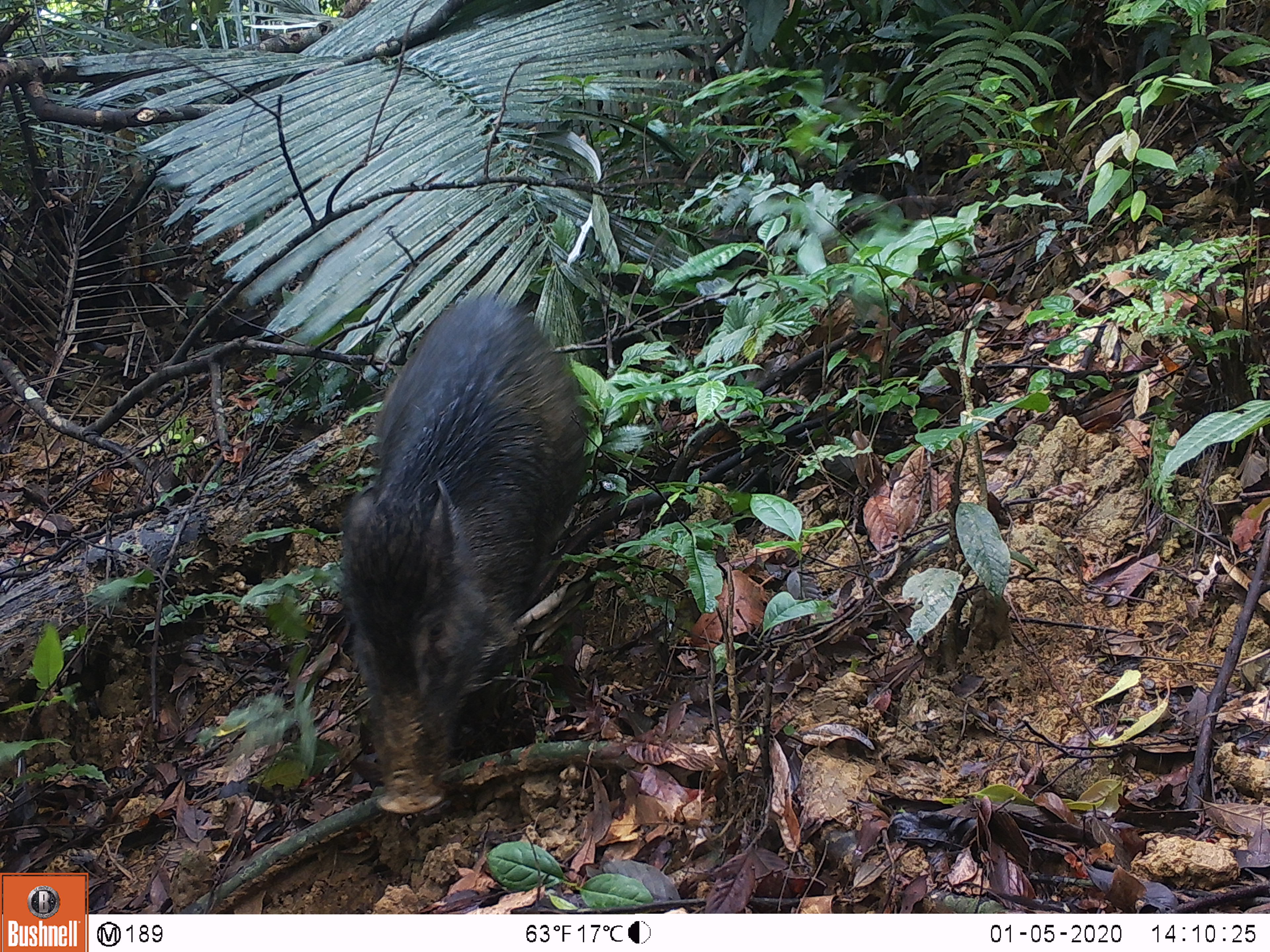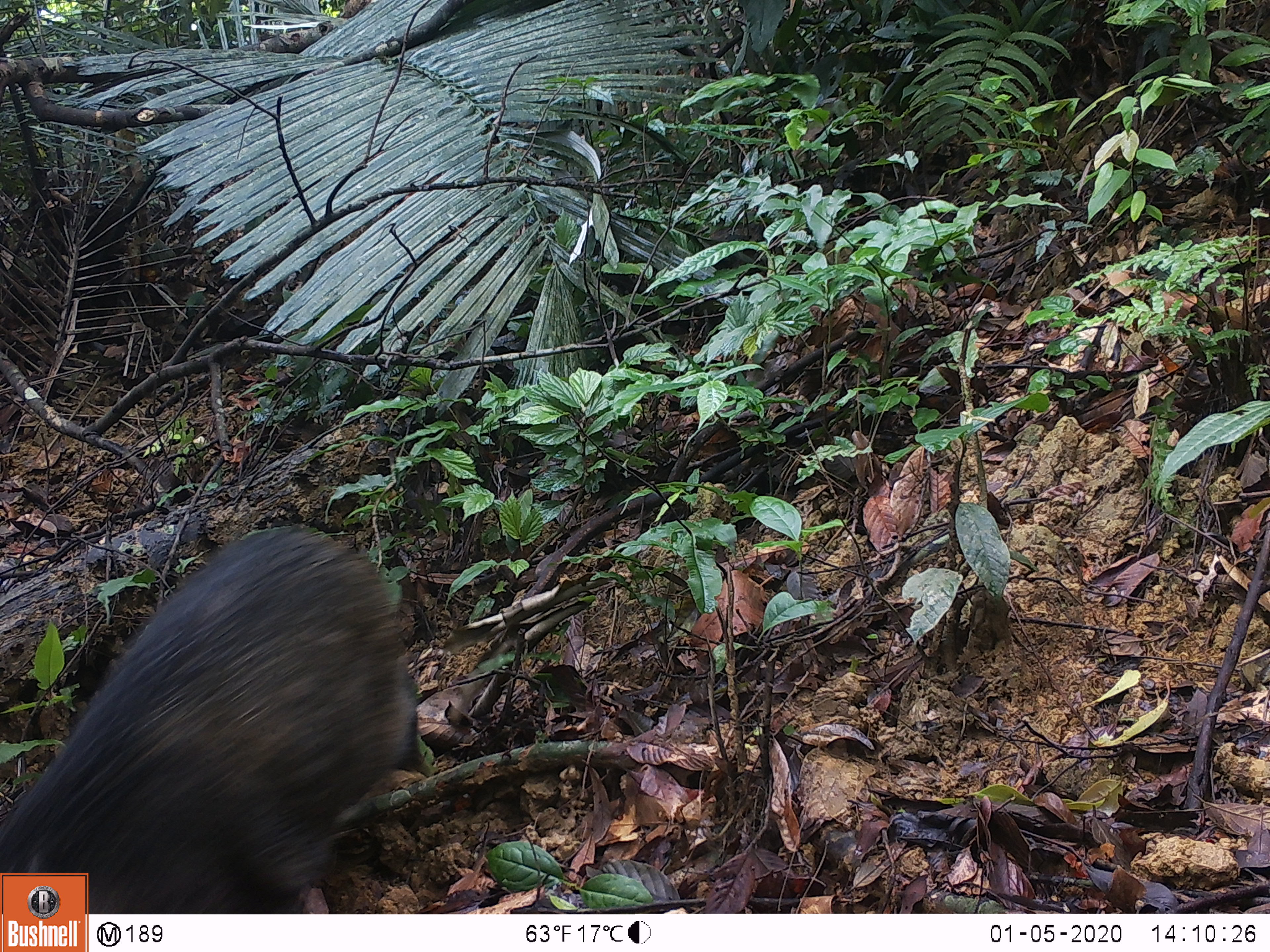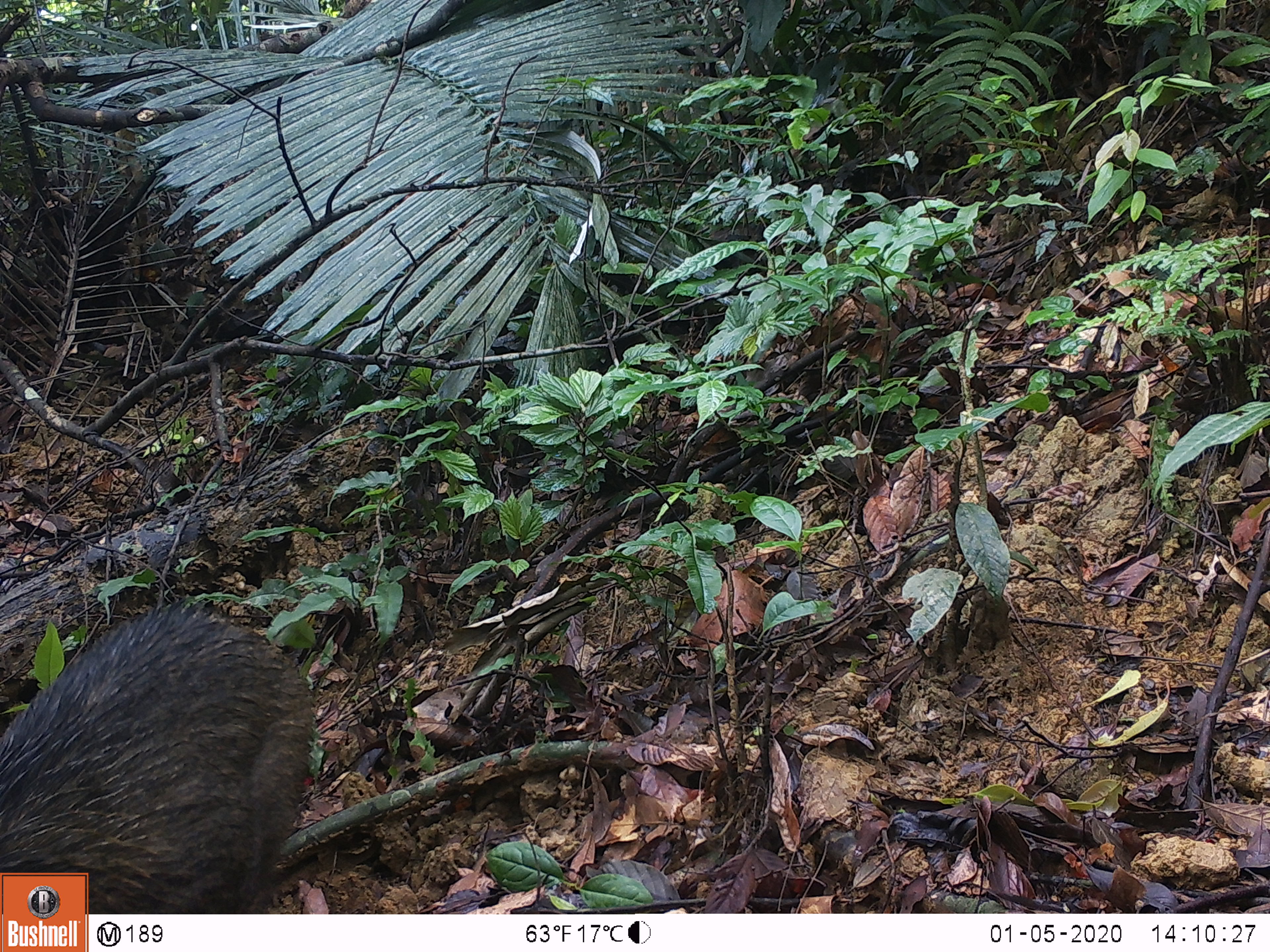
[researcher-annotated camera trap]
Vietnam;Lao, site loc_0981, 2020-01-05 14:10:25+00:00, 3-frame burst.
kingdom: Animalia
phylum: Chordata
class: Mammalia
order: Artiodactyla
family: Suidae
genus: Sus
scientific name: Sus scrofa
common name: eurasian wild pig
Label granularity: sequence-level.